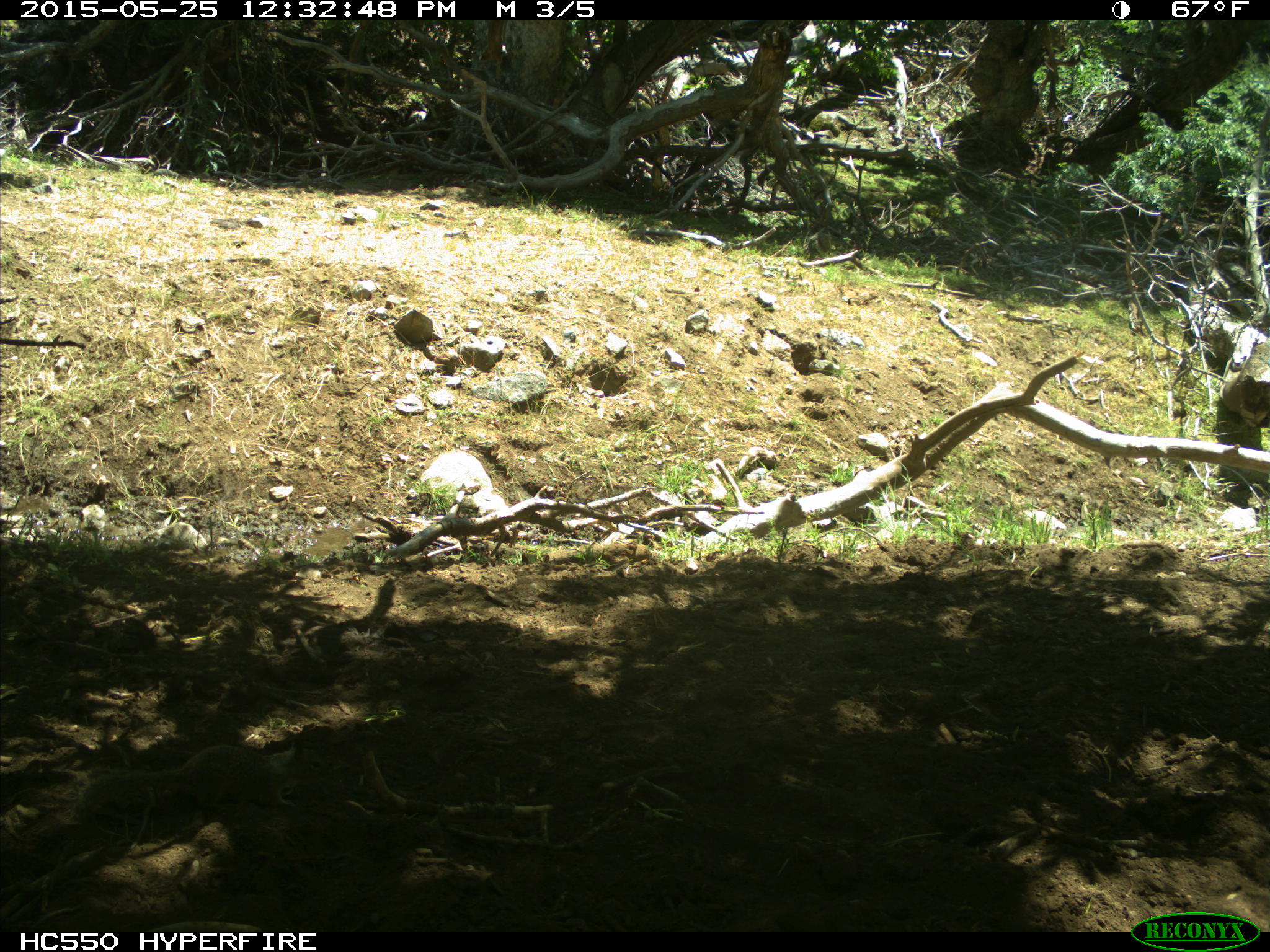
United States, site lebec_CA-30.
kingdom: Animalia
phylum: Chordata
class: Mammalia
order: Rodentia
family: Sciuridae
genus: Otospermophilus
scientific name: Otospermophilus beecheyi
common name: california ground squirrel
Otospermophilus beecheyi (california ground squirrel).